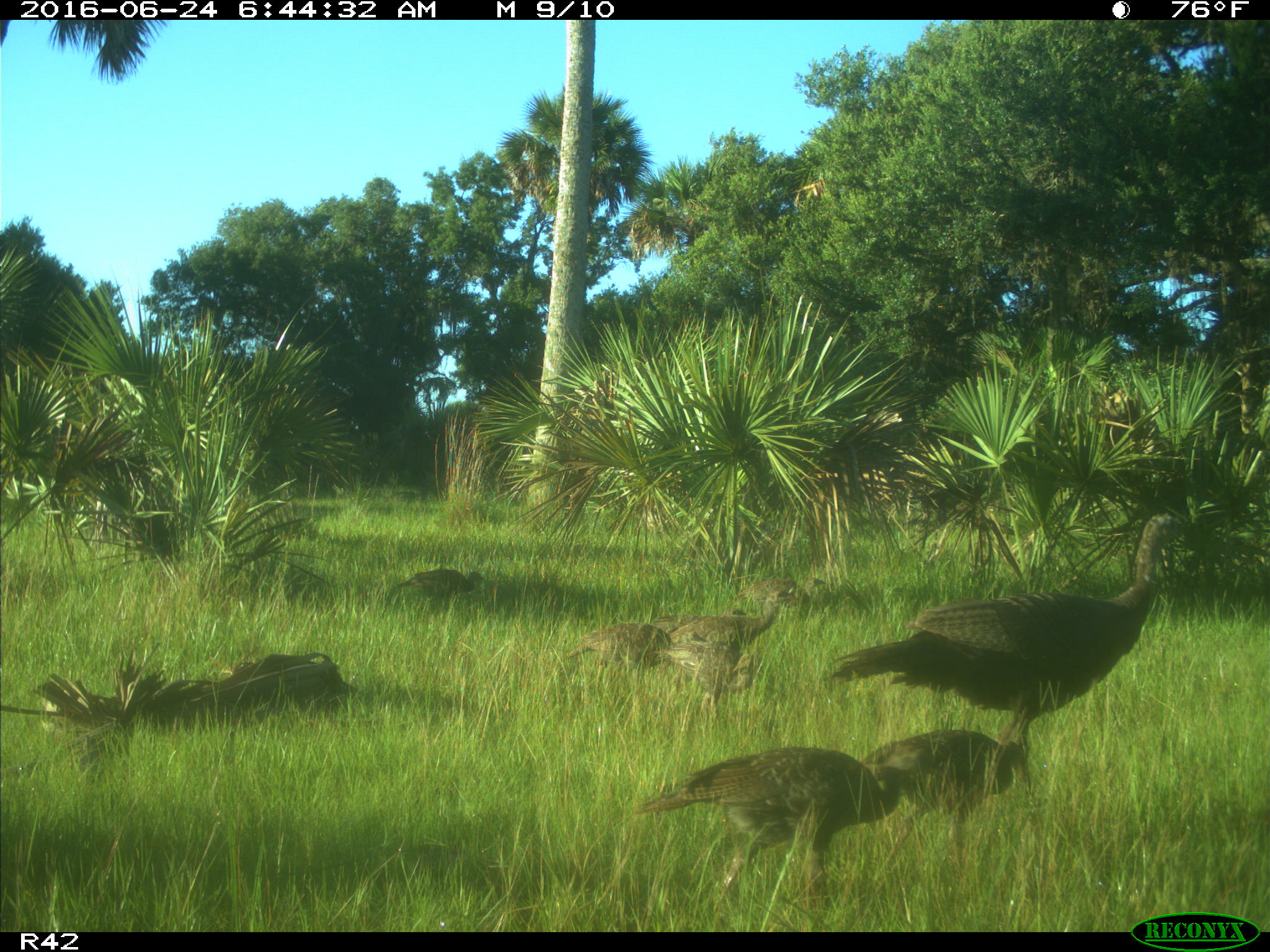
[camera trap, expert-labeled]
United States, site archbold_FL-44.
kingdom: Animalia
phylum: Chordata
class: Aves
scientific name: Aves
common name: birds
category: unidentified bird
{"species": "unidentified bird (birds) (Aves)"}